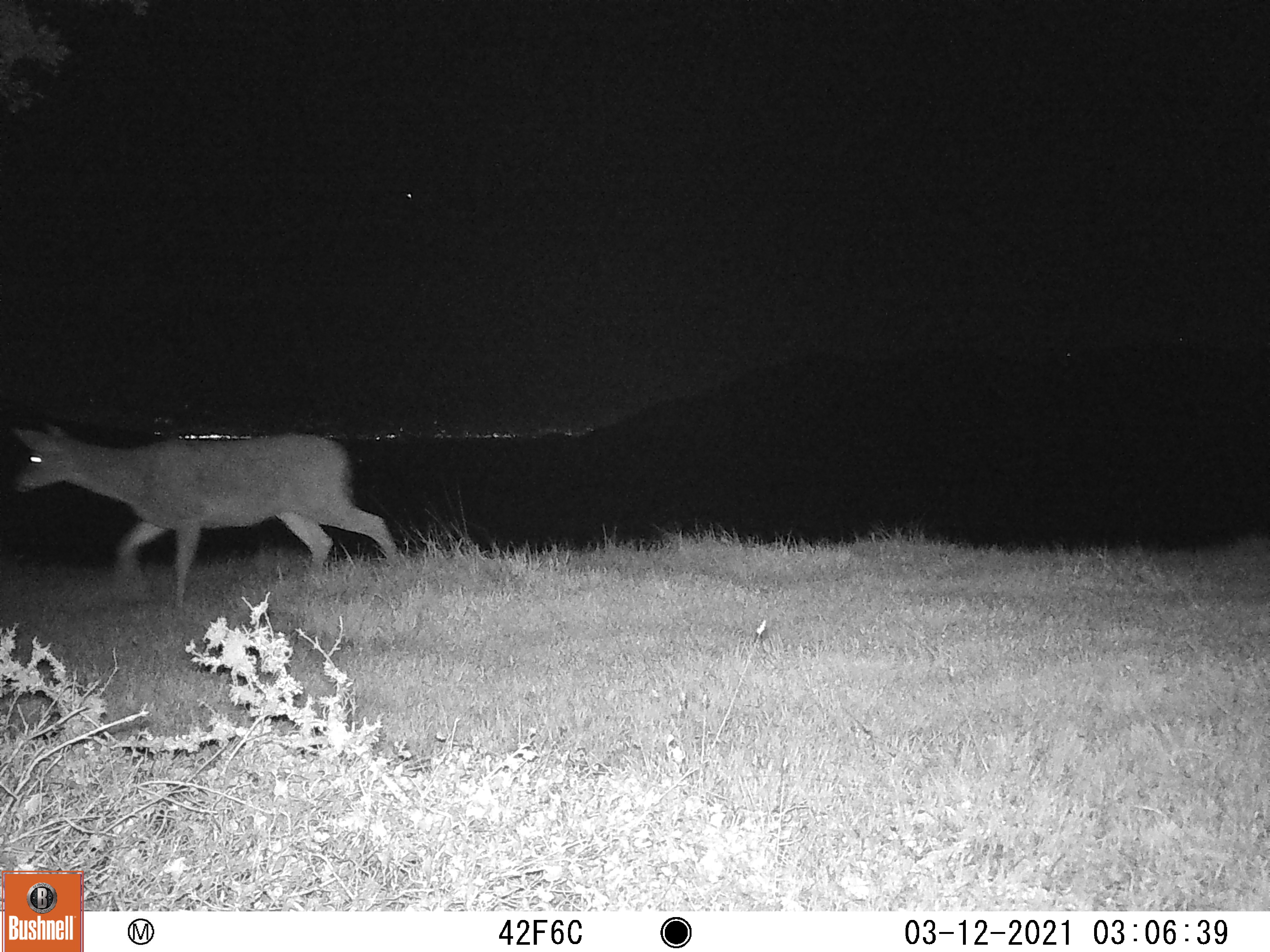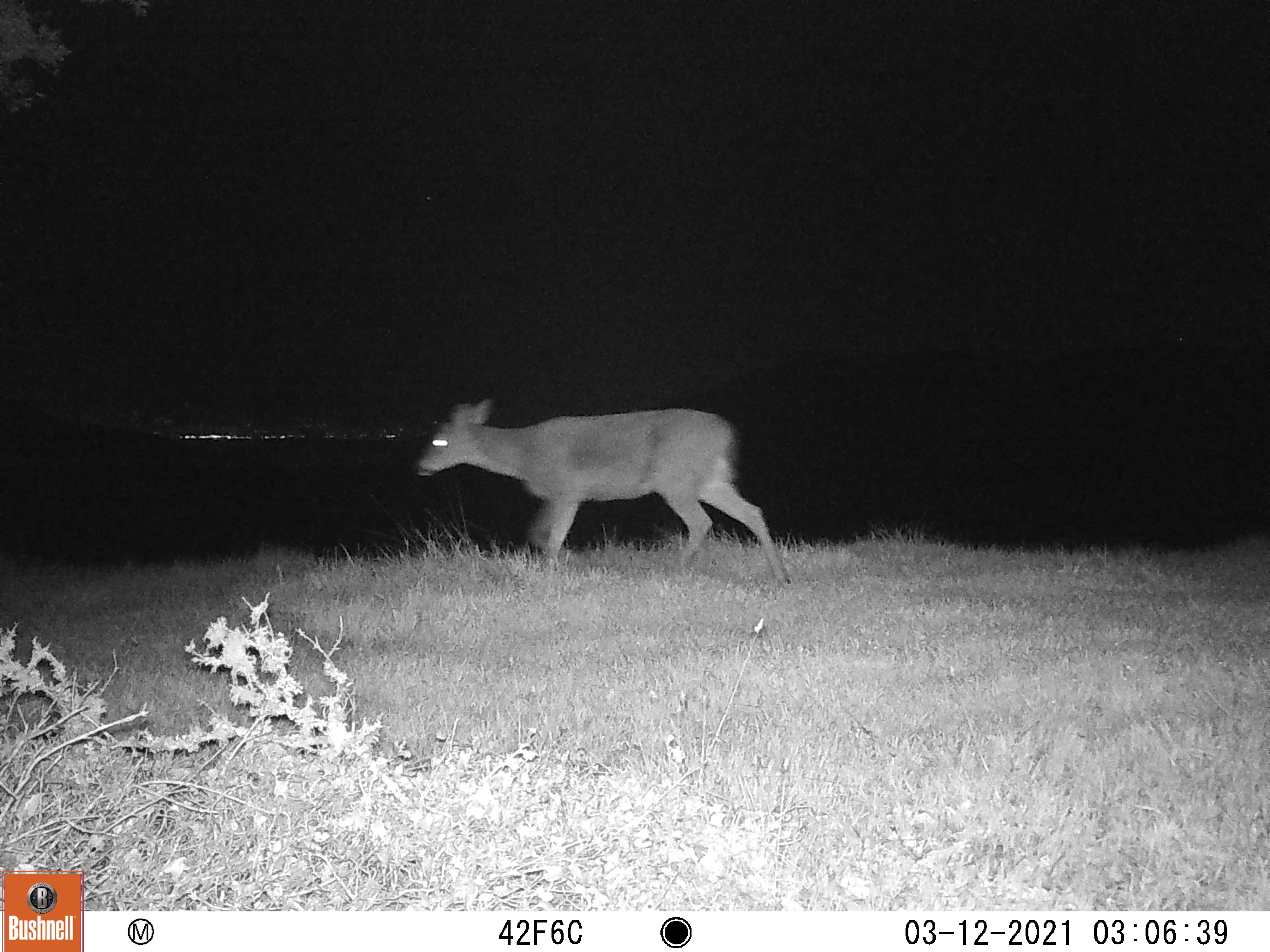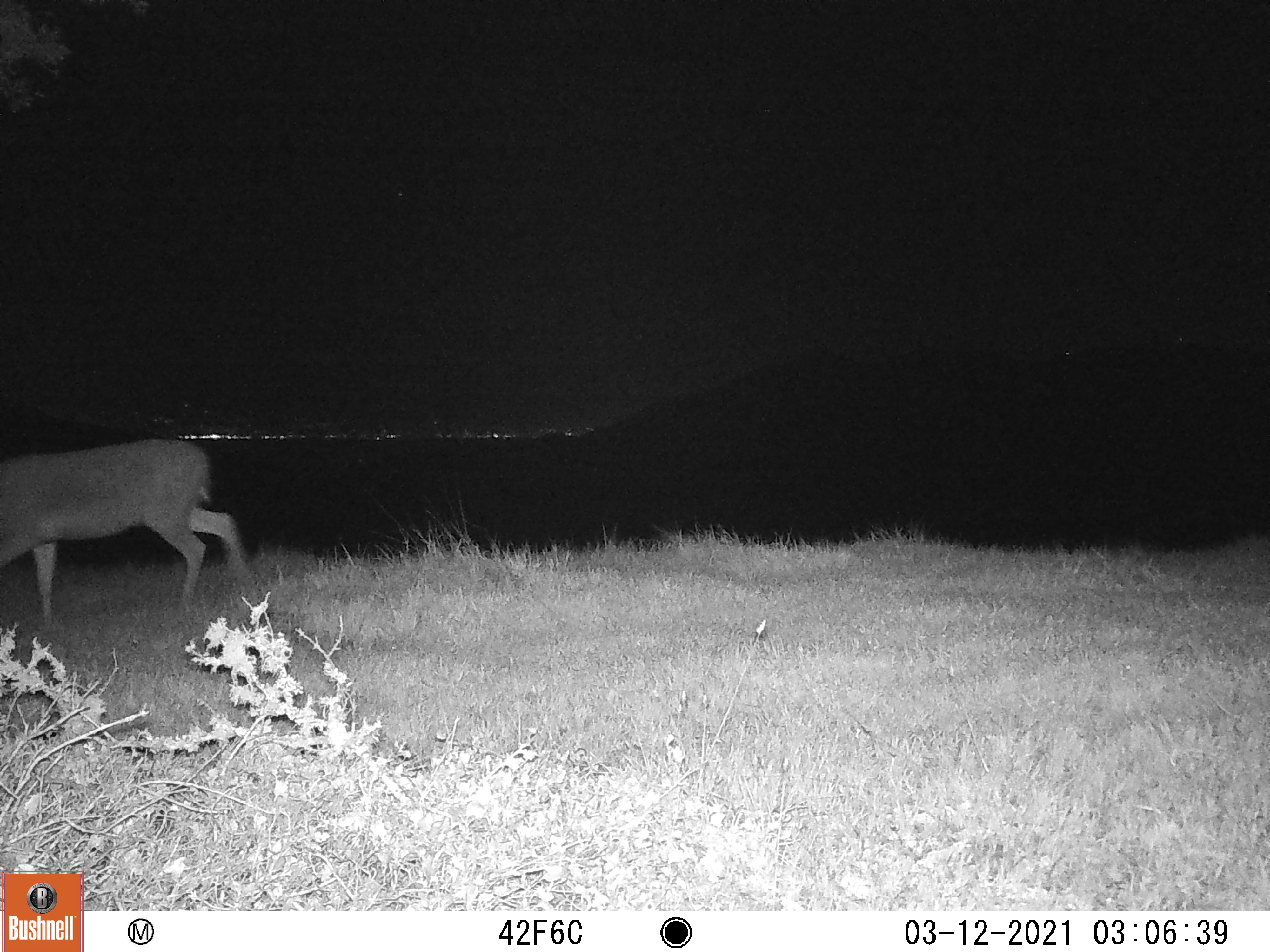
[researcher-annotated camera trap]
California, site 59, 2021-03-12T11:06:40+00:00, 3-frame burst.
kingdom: Animalia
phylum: Chordata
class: Mammalia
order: Artiodactyla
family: Cervidae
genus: Odocoileus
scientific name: Odocoileus hemionus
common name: mule deer